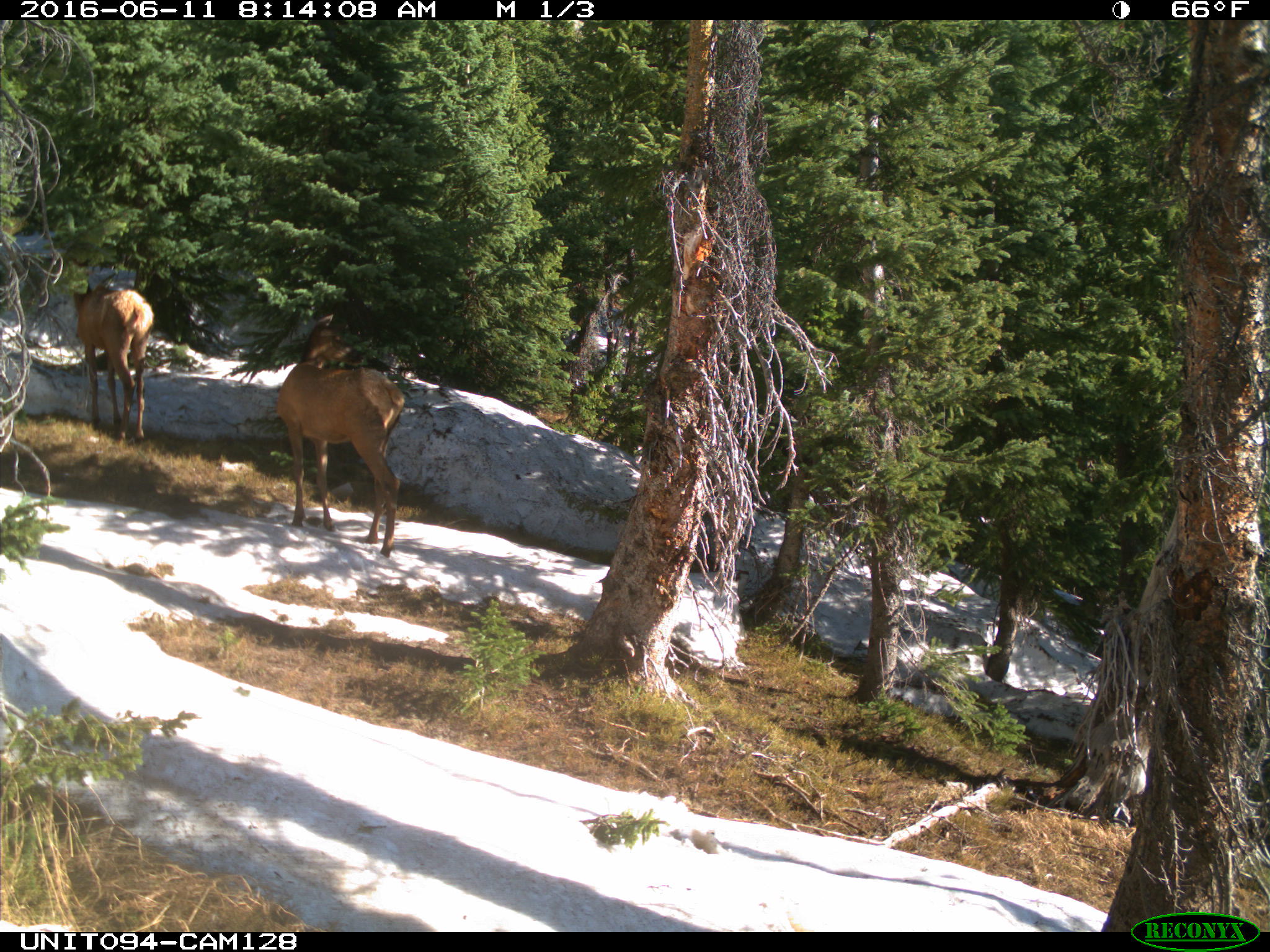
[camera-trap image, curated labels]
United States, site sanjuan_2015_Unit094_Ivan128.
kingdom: Animalia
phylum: Chordata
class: Mammalia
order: Artiodactyla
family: Cervidae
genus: Cervus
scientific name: Cervus elaphus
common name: red deer